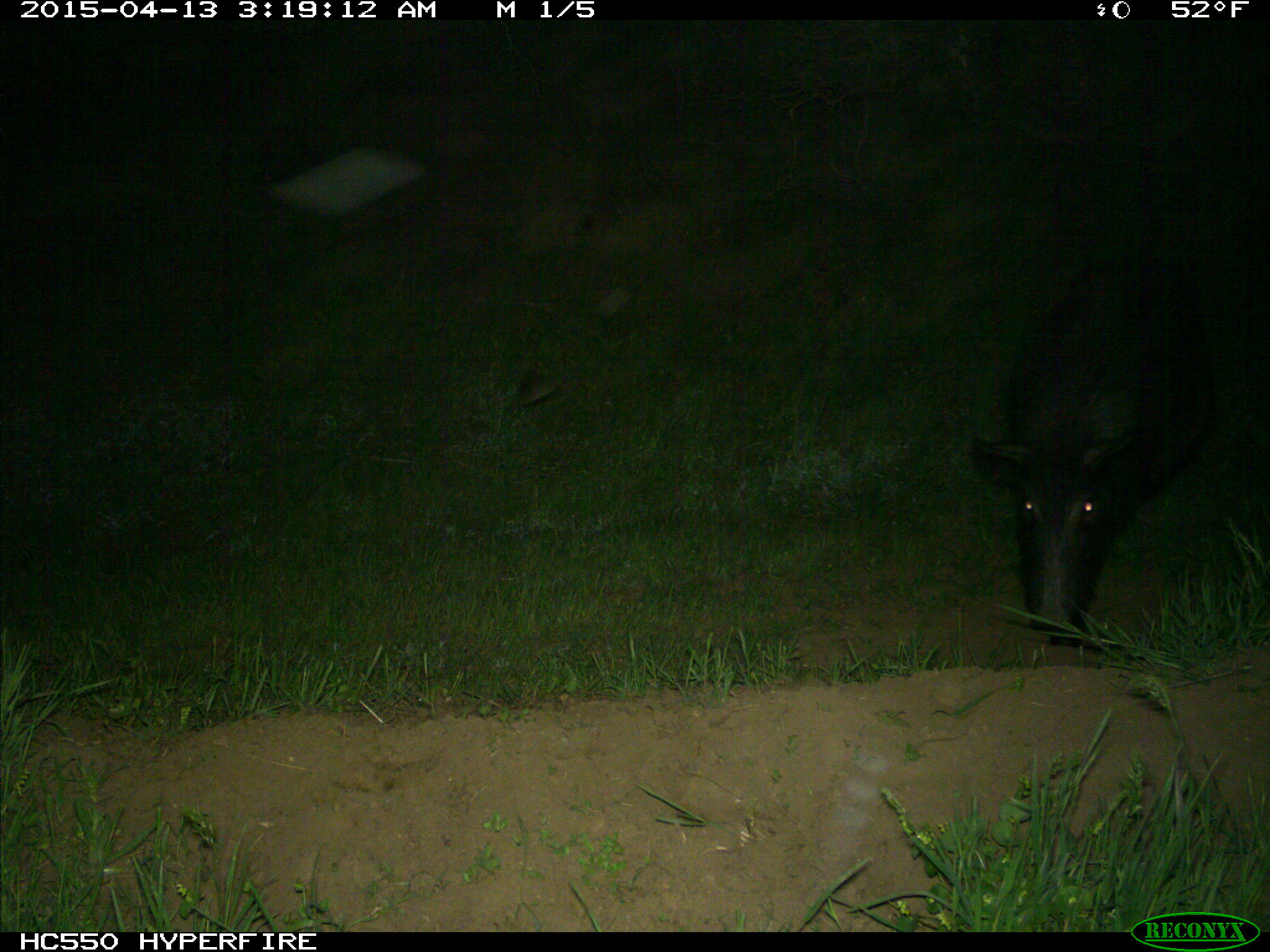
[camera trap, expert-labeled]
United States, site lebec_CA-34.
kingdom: Animalia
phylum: Chordata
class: Mammalia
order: Artiodactyla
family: Suidae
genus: Sus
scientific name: Sus scrofa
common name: wild boar